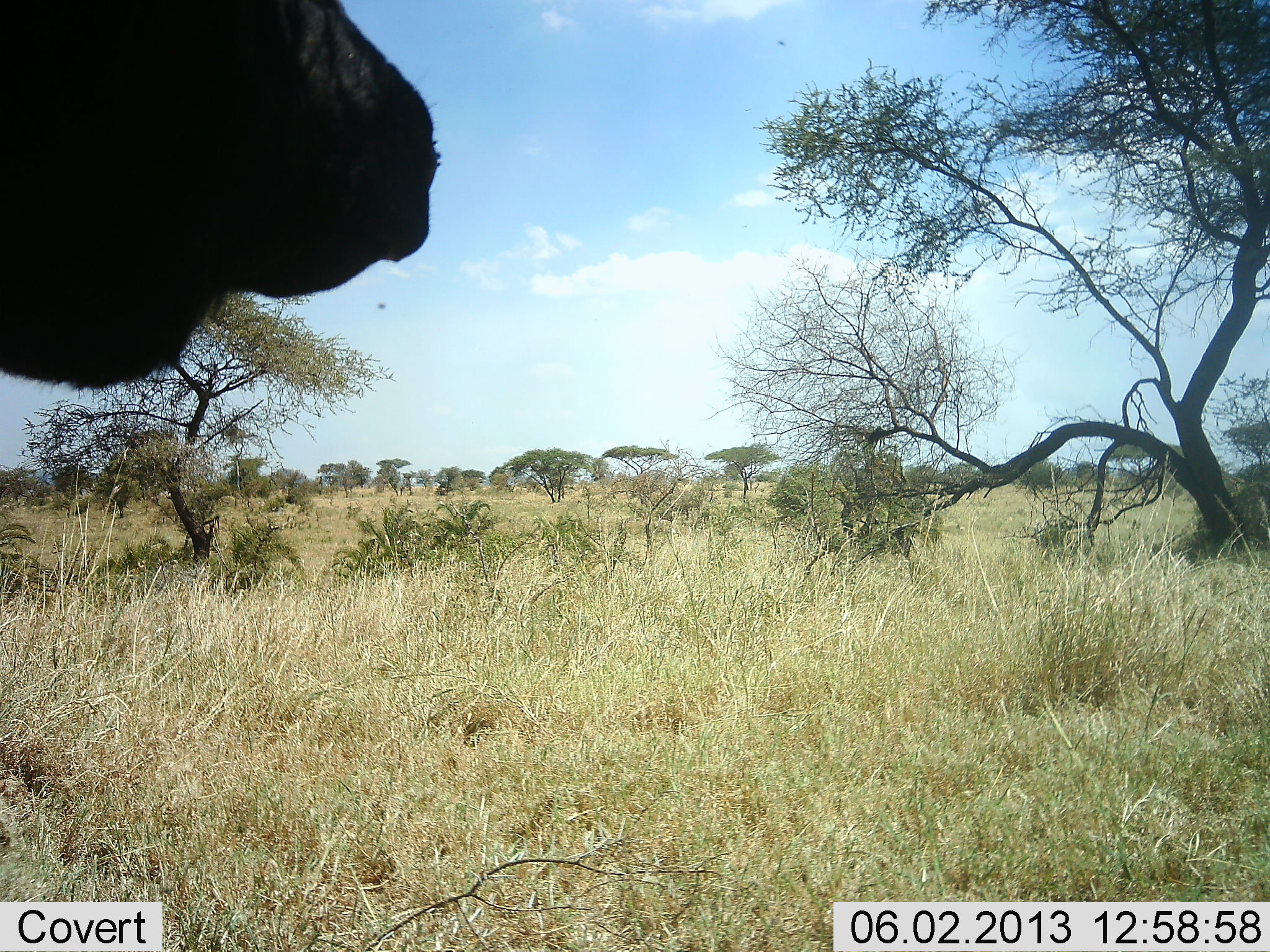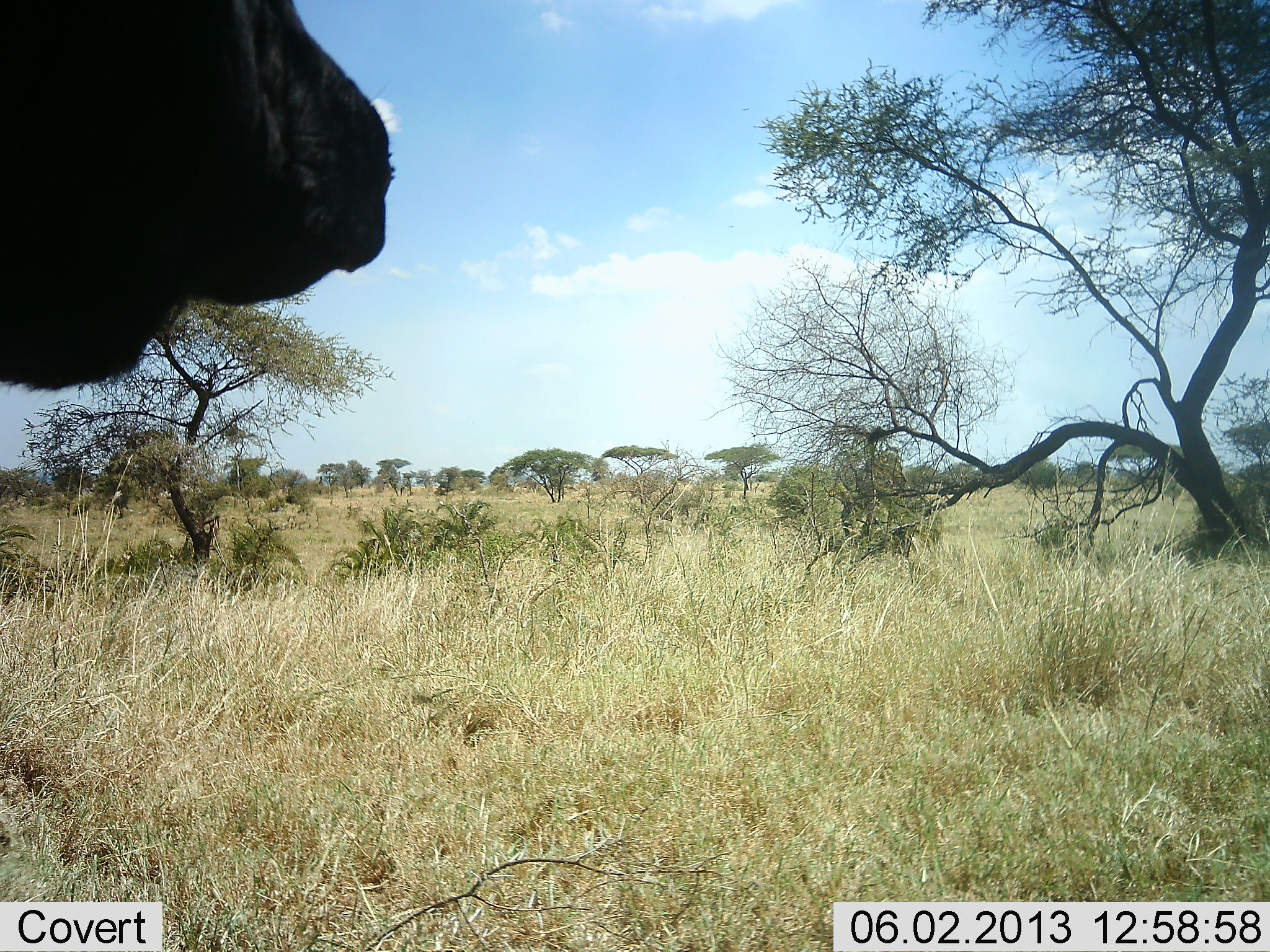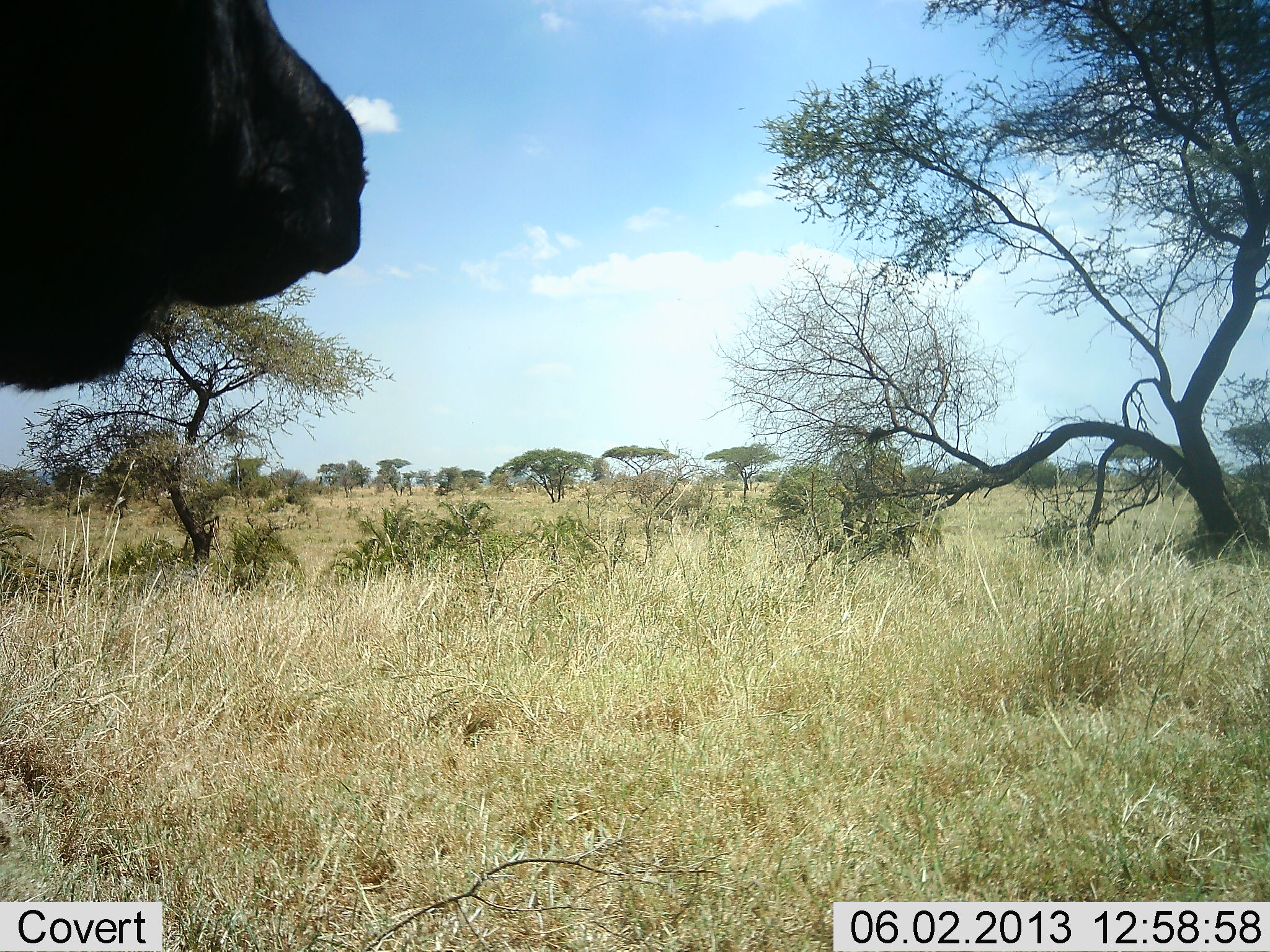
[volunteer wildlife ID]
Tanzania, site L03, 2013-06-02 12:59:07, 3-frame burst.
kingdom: Animalia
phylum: Chordata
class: Mammalia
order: Artiodactyla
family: Bovidae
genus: Syncerus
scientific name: Syncerus caffer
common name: cape buffalo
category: buffalo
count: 1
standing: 100%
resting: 0%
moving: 0%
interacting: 0%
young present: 0%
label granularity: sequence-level